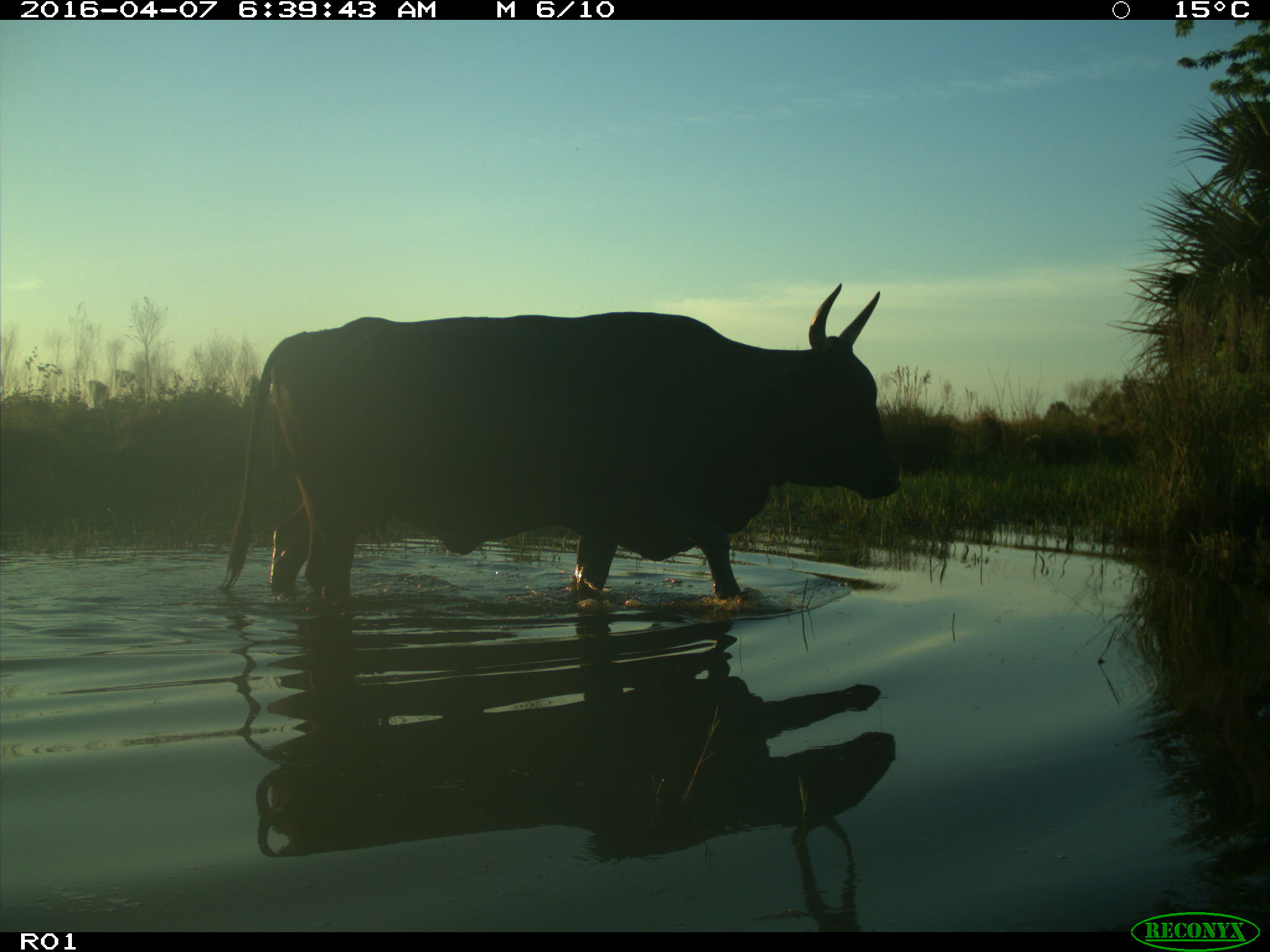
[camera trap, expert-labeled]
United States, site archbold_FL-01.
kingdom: Animalia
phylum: Chordata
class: Mammalia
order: Artiodactyla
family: Bovidae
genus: Bos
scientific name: Bos taurus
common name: domestic cow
Bos taurus (domestic cow).